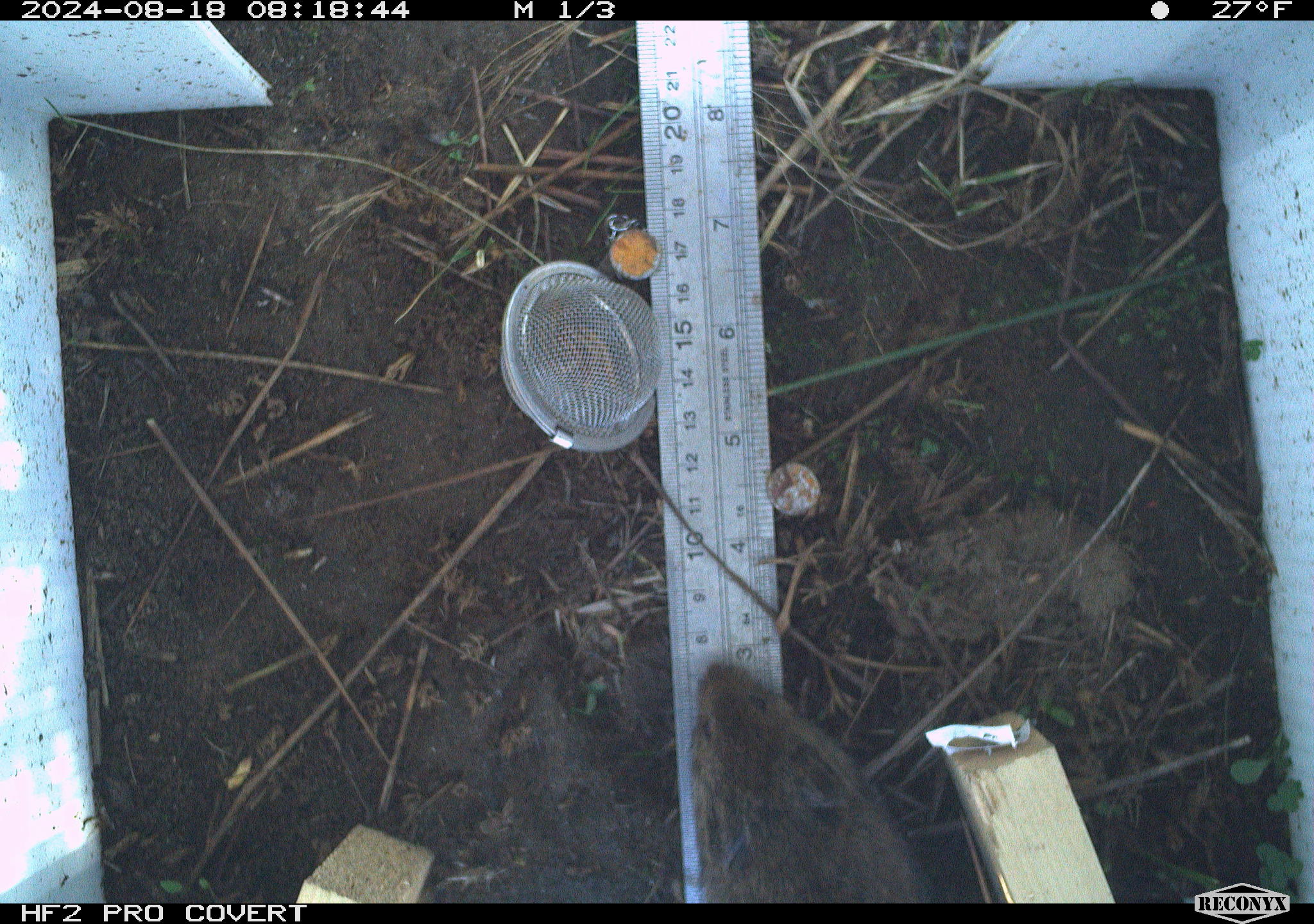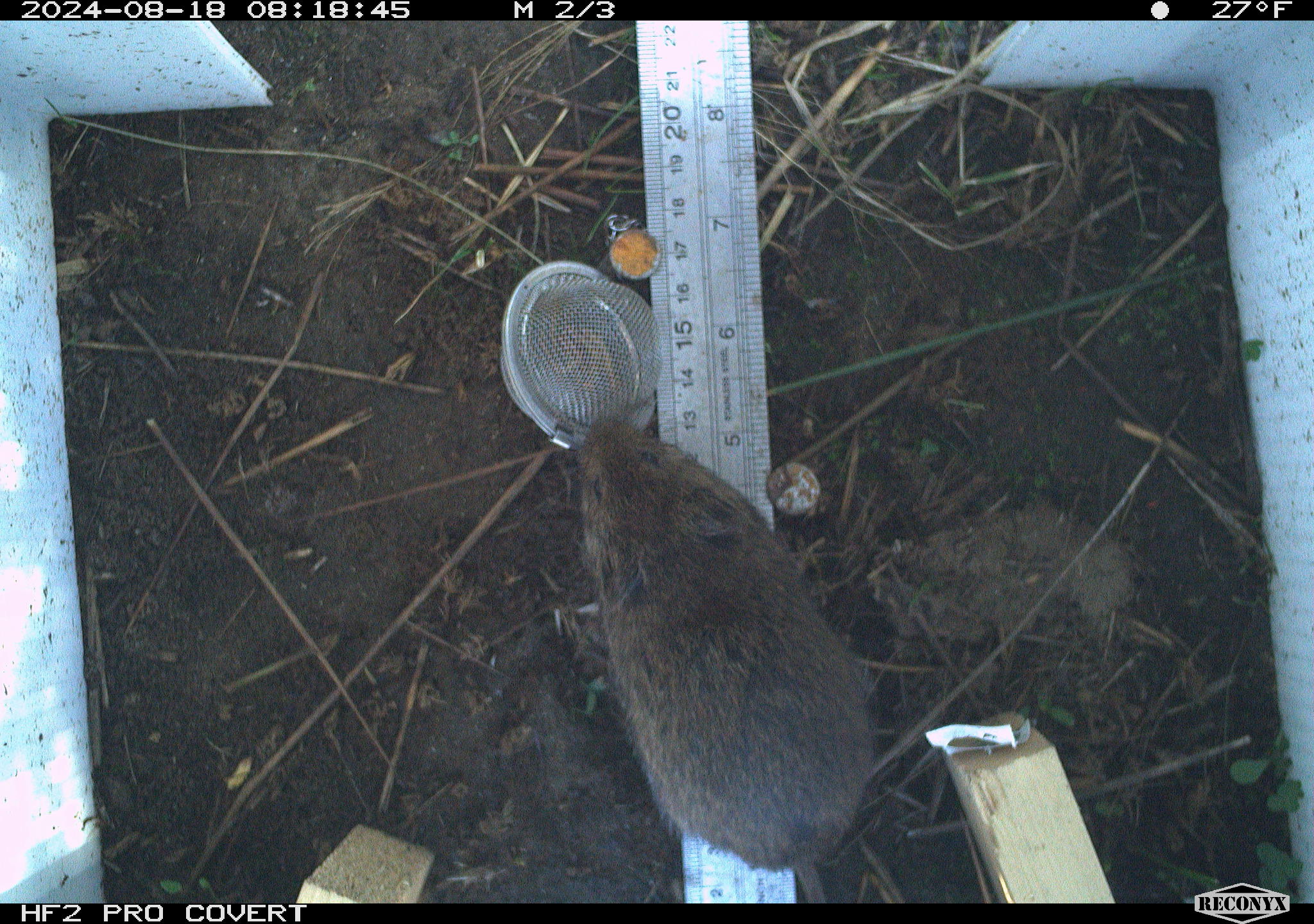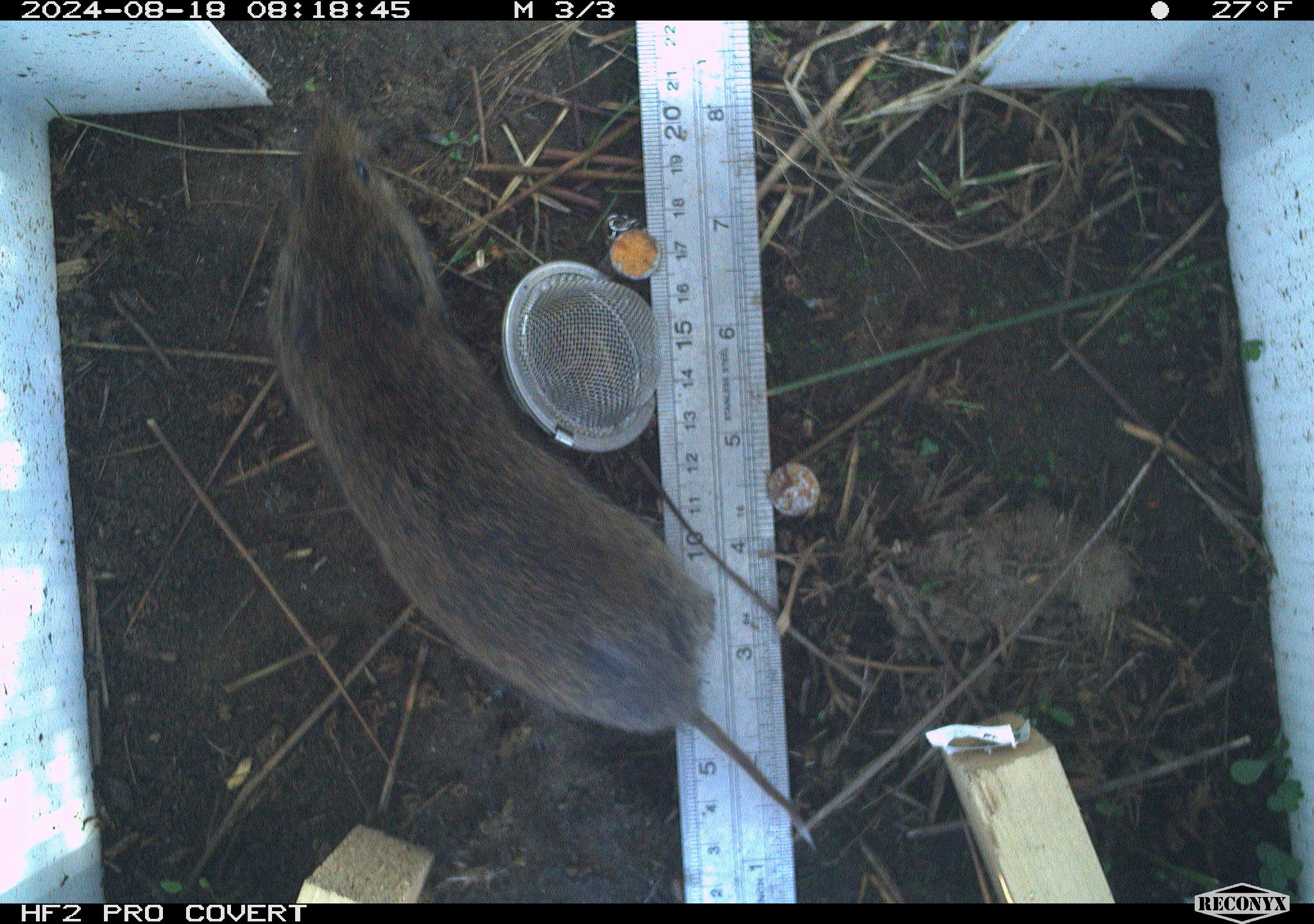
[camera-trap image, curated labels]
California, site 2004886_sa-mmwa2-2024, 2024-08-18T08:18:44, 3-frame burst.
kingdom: Animalia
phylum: Chordata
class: Mammalia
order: Rodentia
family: Cricetidae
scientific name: Arvicolinae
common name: voles, lemmings, and muskrats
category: arvicolinae subfamily